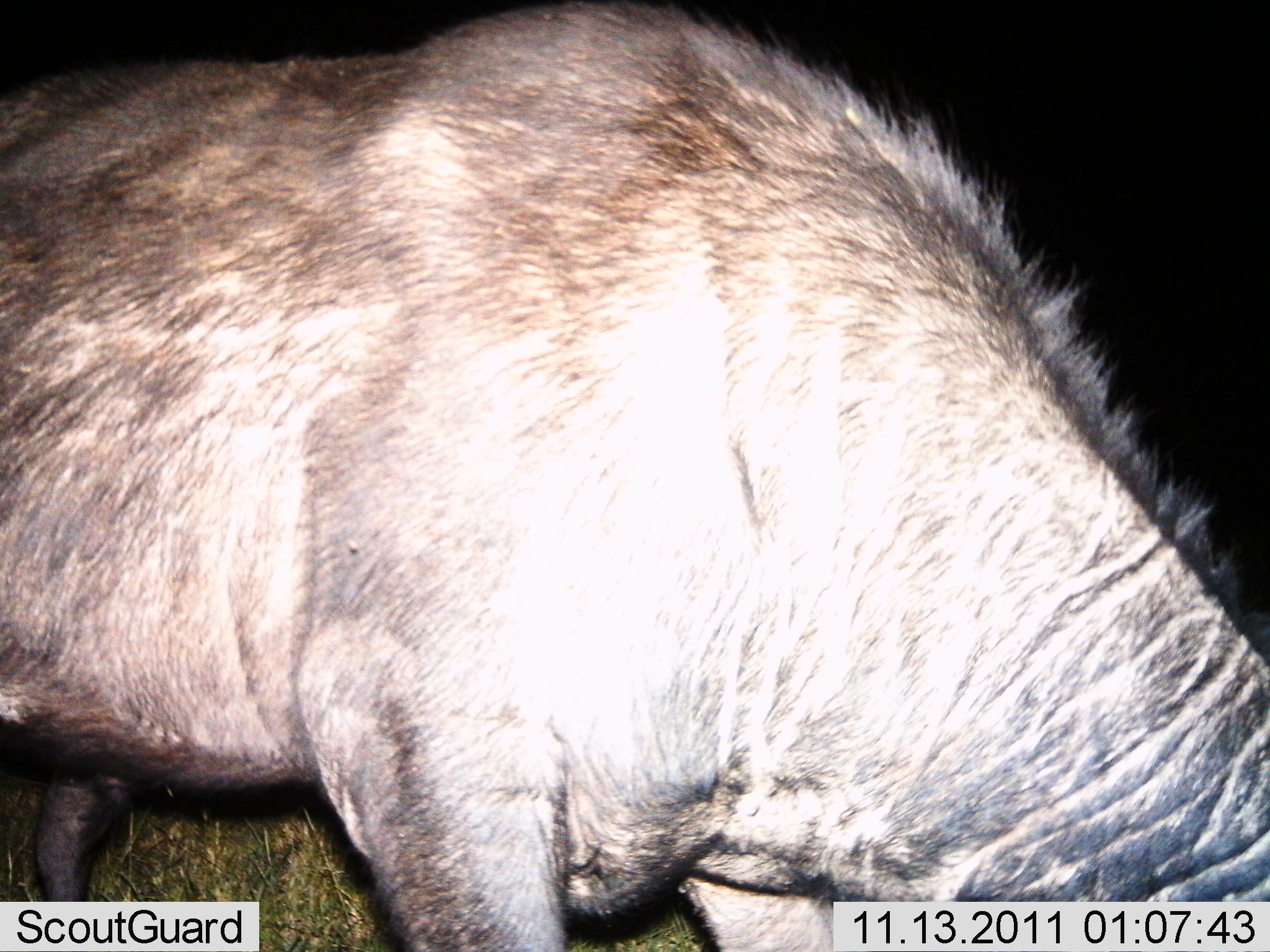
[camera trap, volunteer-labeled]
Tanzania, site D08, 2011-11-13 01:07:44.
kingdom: Animalia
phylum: Chordata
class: Mammalia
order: Artiodactyla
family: Bovidae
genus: Connochaetes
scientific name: Connochaetes taurinus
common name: blue wildebeest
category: wildebeest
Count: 1.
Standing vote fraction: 38%.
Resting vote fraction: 0%.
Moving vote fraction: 8%.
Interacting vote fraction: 0%.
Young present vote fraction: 0%.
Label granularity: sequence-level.